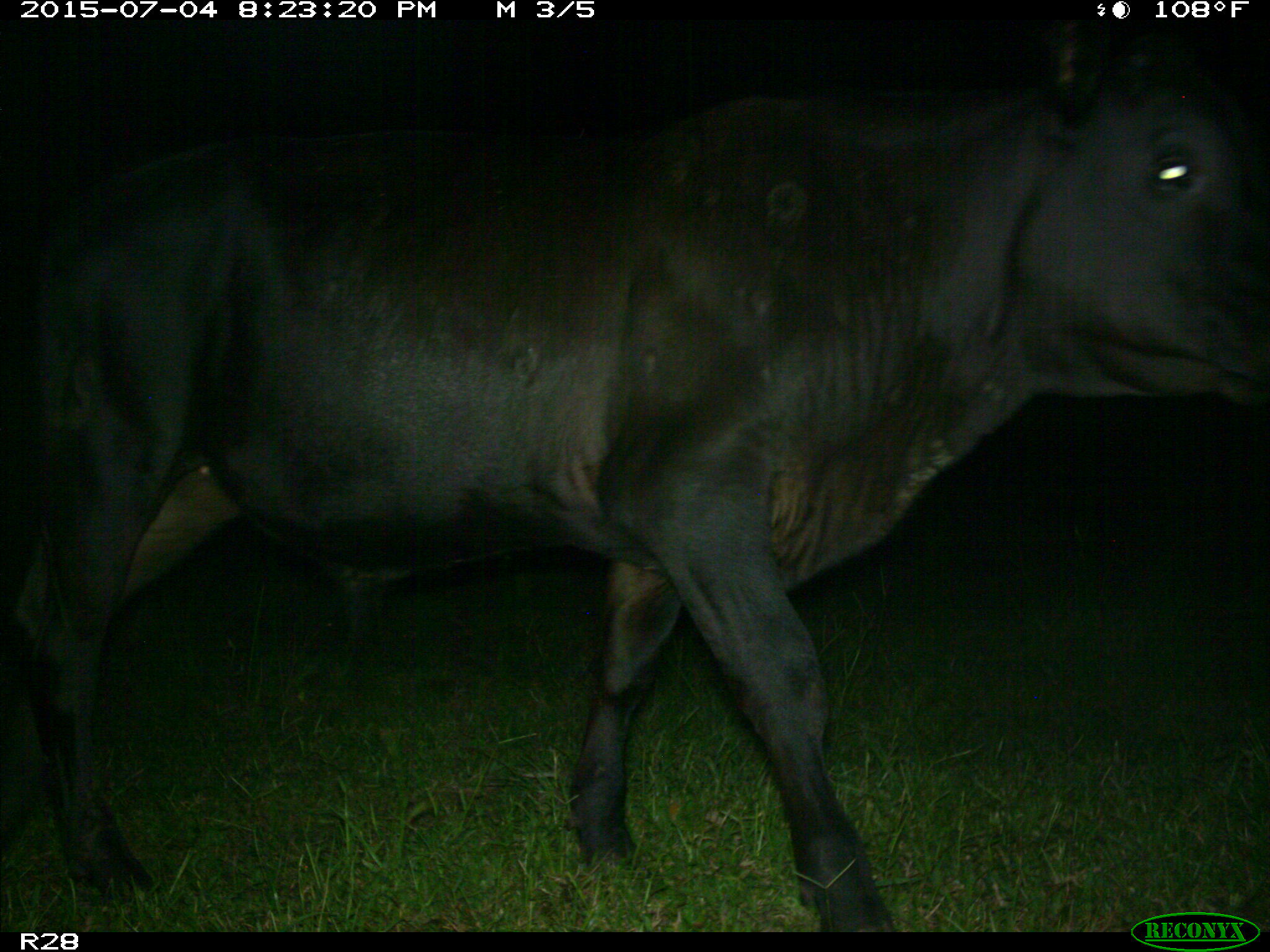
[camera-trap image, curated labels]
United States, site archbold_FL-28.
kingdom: Animalia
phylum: Chordata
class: Mammalia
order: Artiodactyla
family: Bovidae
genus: Bos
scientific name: Bos taurus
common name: domestic cow